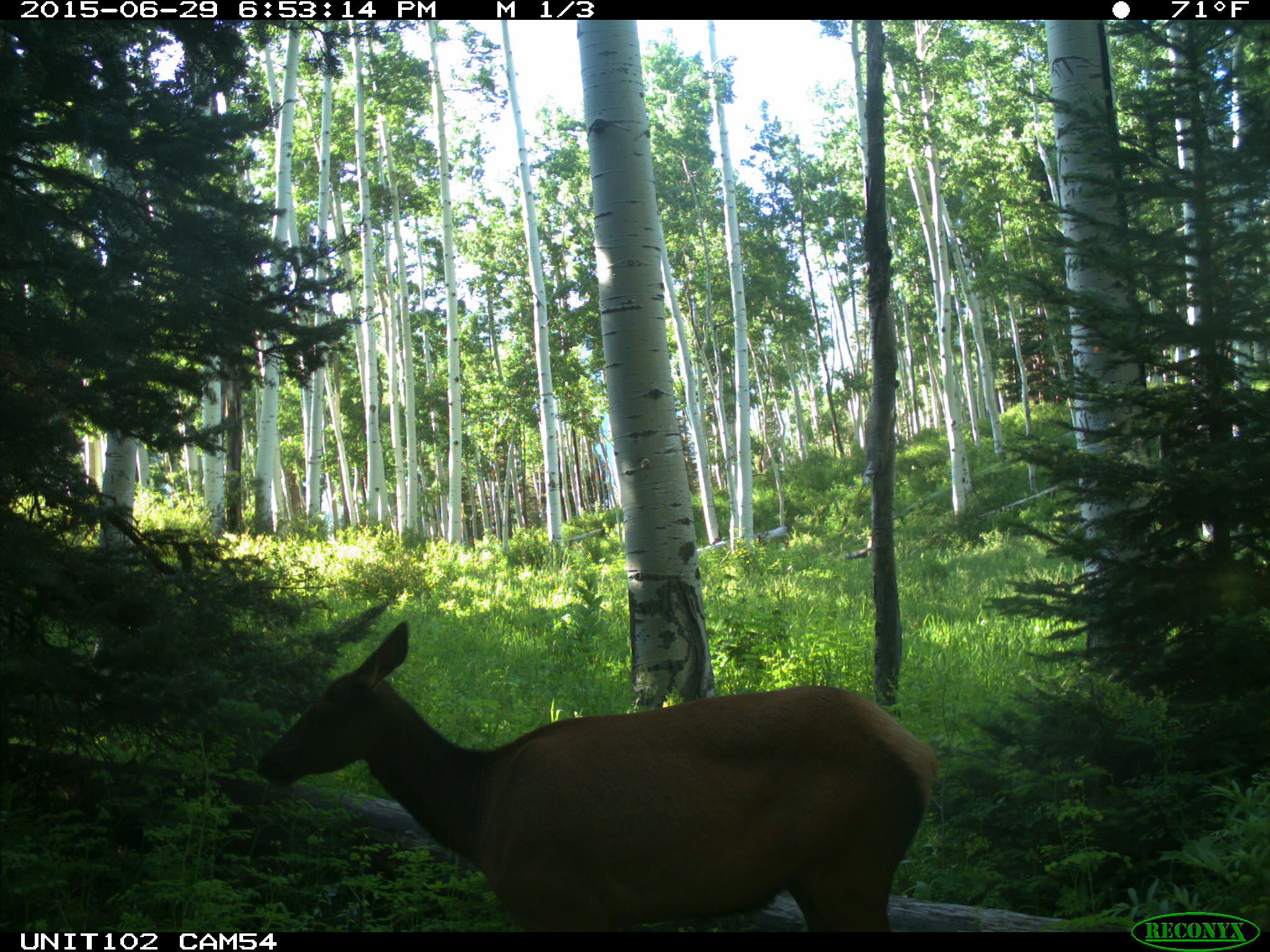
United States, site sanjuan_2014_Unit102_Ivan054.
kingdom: Animalia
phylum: Chordata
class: Mammalia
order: Artiodactyla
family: Cervidae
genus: Cervus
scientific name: Cervus elaphus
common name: red deer